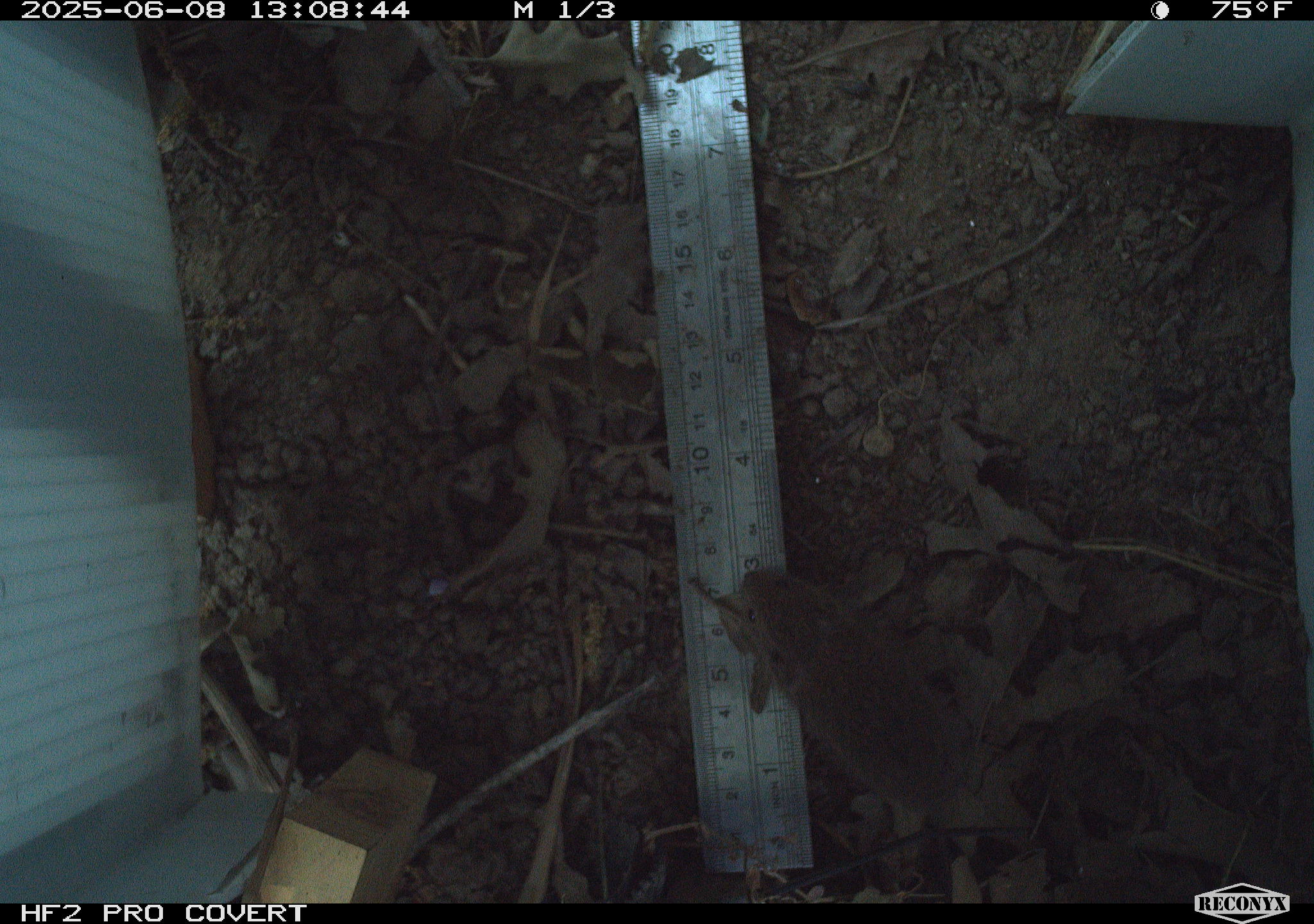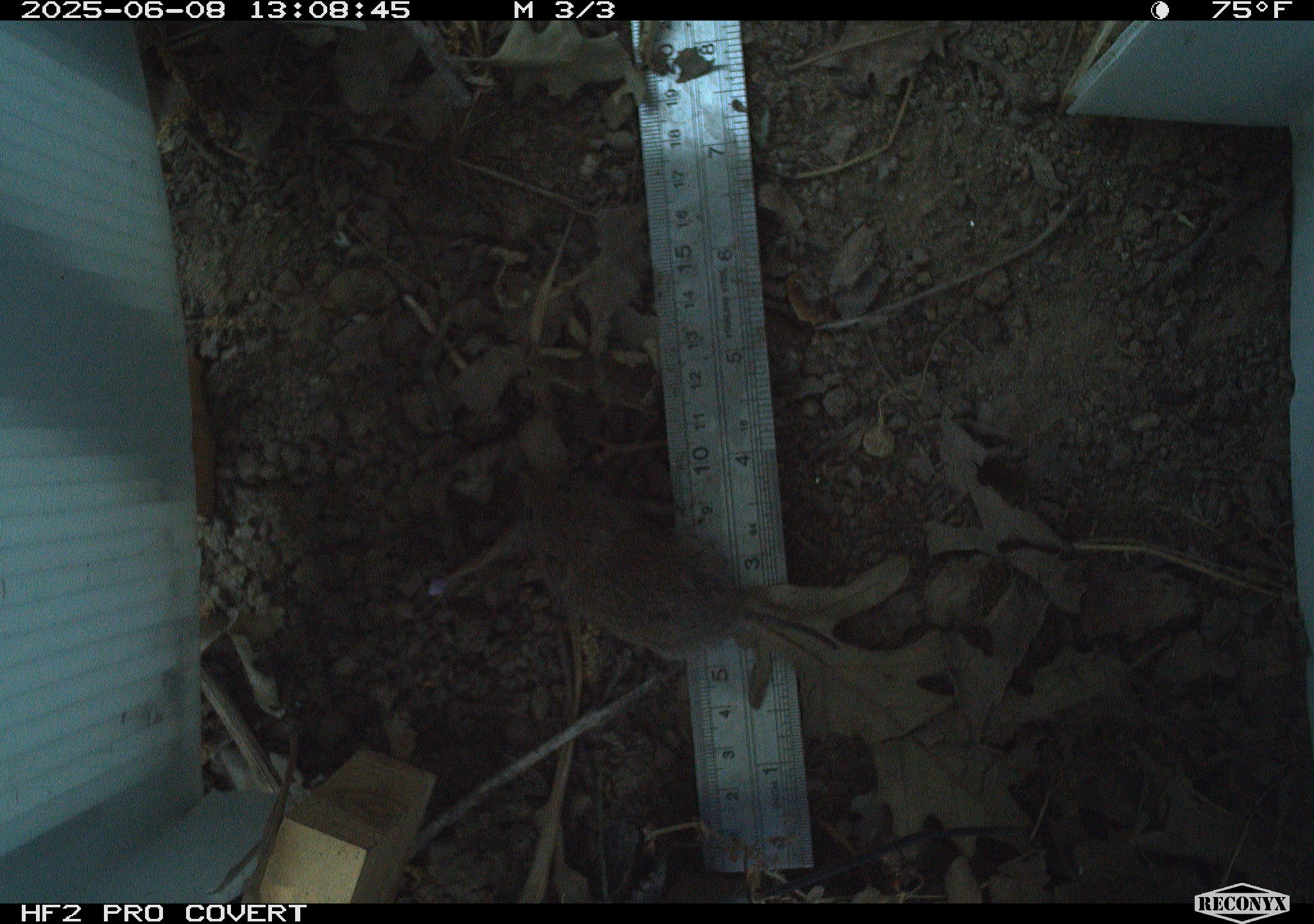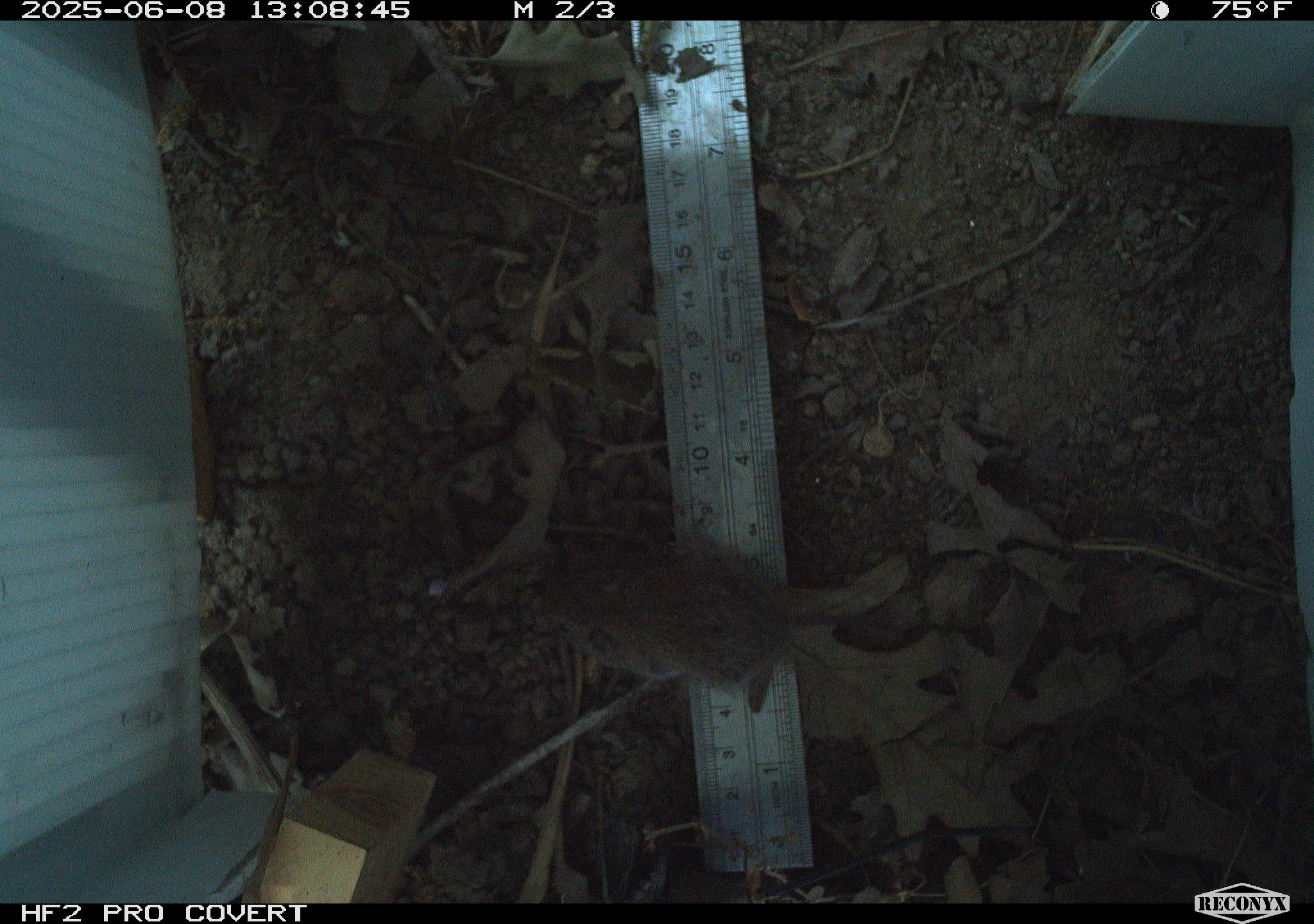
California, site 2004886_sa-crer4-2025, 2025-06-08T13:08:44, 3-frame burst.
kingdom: Animalia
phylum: Chordata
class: Mammalia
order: Rodentia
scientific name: Rodentia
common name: rodent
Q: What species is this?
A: Rodent (Rodentia).